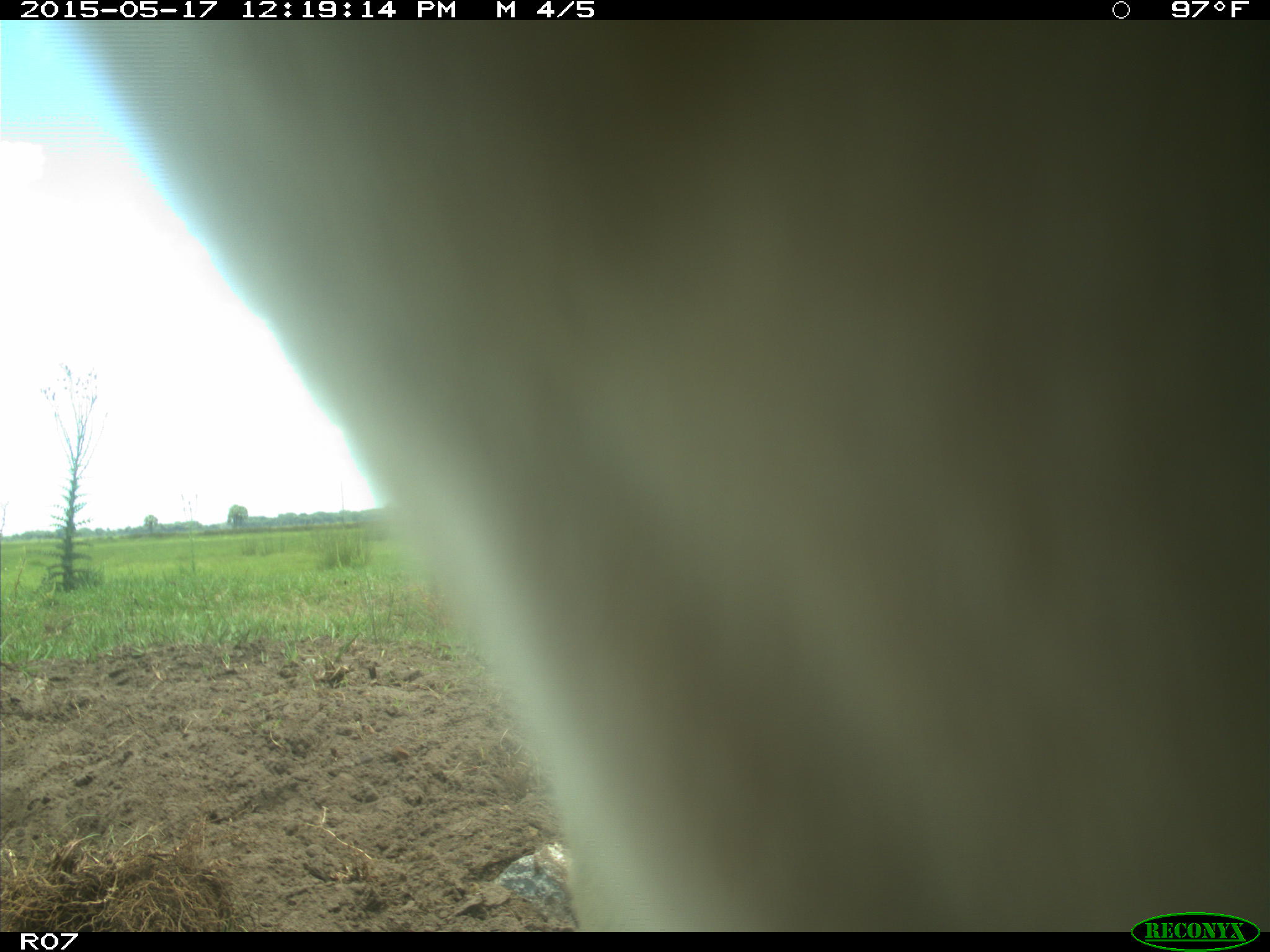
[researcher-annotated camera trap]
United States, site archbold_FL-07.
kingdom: Animalia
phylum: Chordata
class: Mammalia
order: Artiodactyla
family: Bovidae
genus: Bos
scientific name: Bos taurus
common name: domestic cow